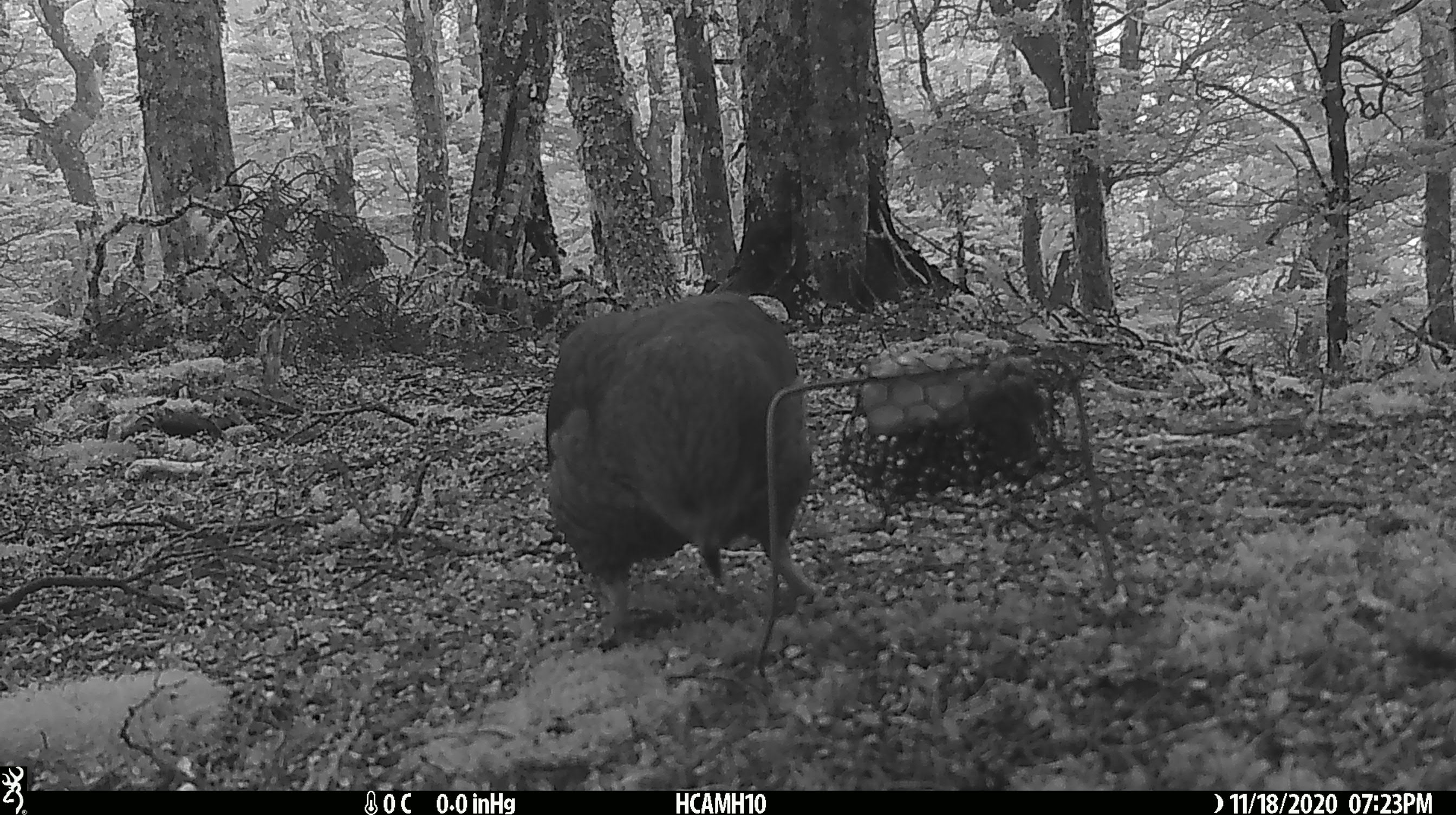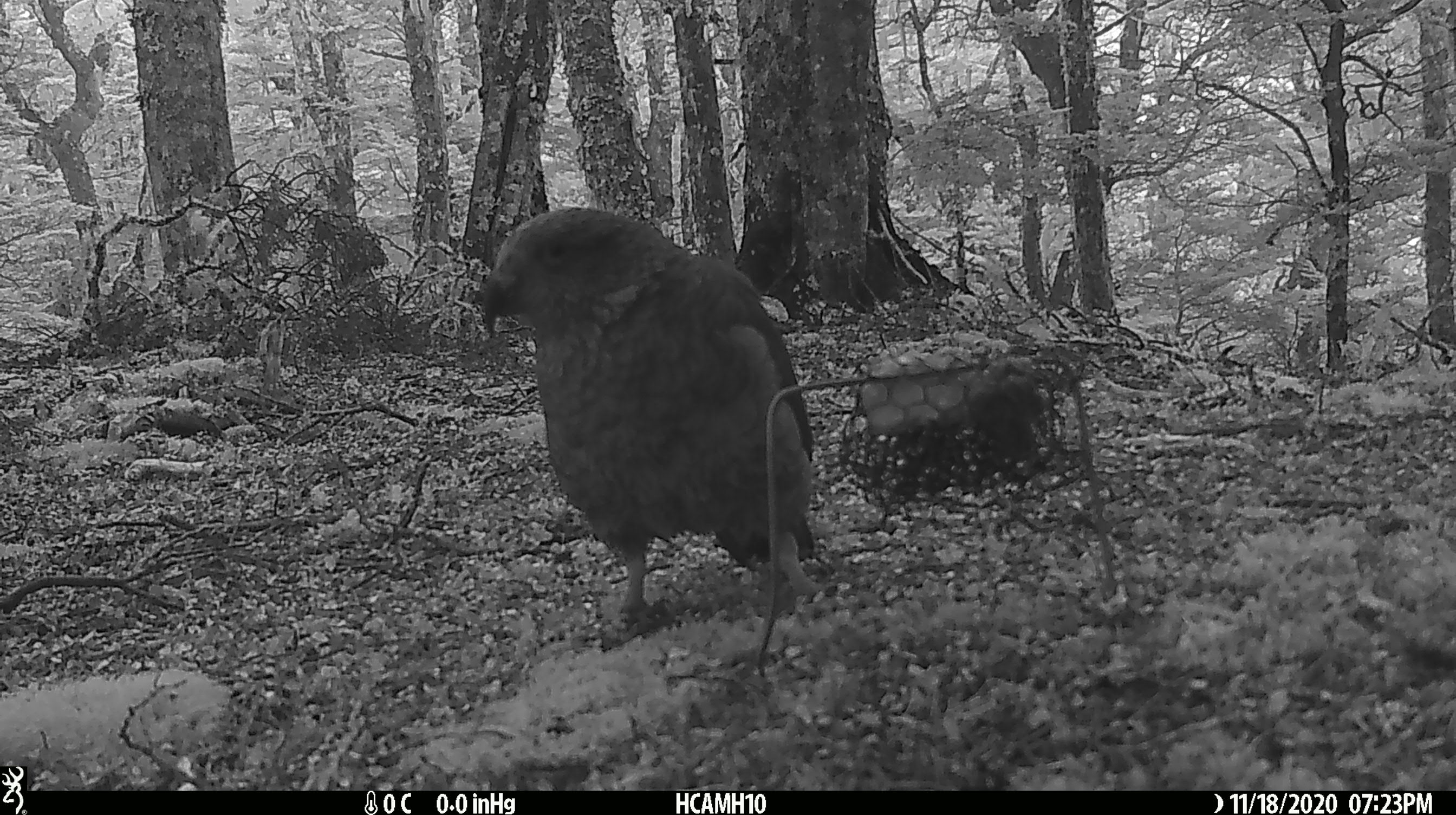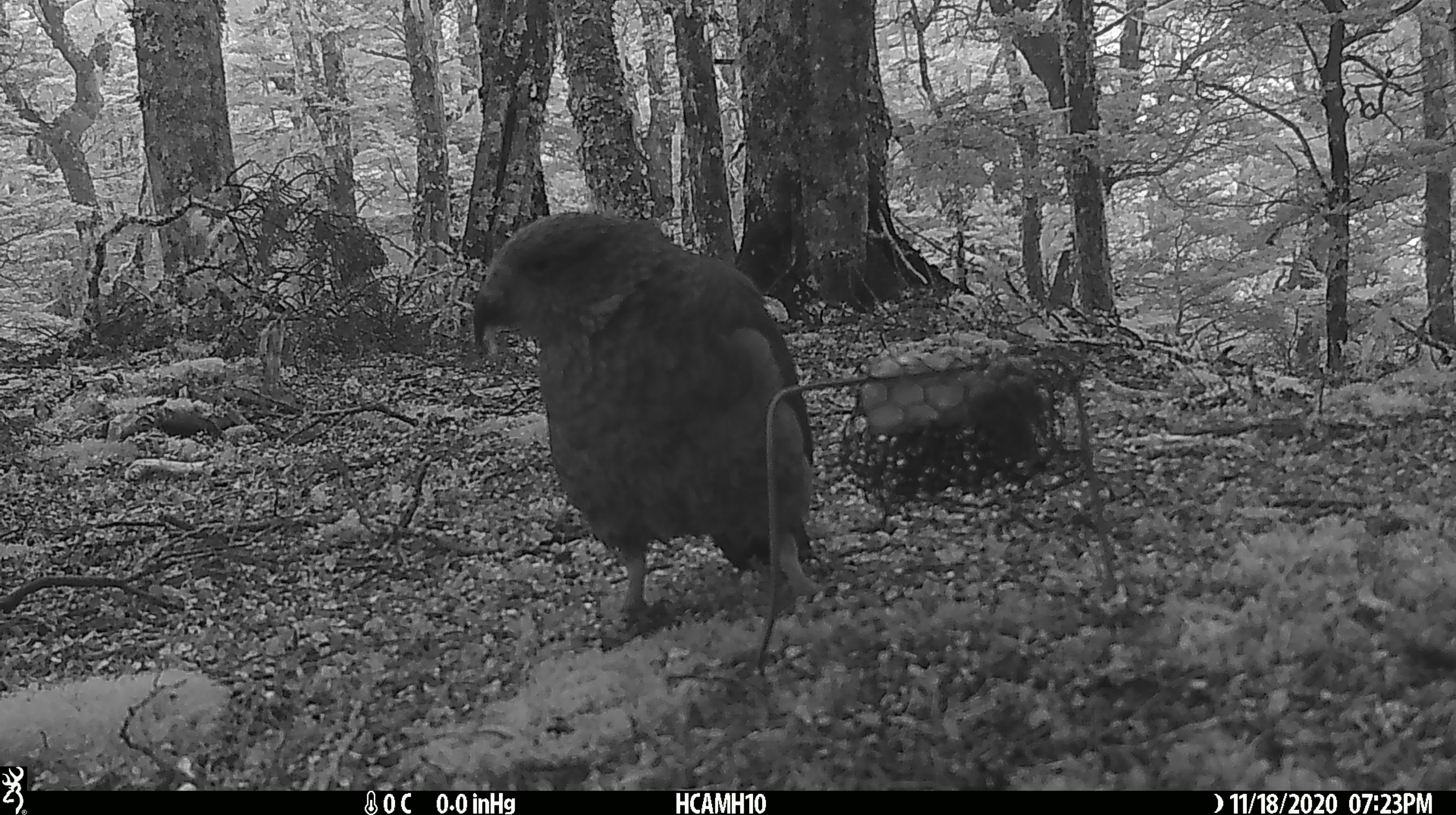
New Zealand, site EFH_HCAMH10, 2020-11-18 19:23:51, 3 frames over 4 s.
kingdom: Animalia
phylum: Chordata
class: Aves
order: Psittaciformes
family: Strigopidae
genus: Nestor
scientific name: Nestor notabilis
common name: kea